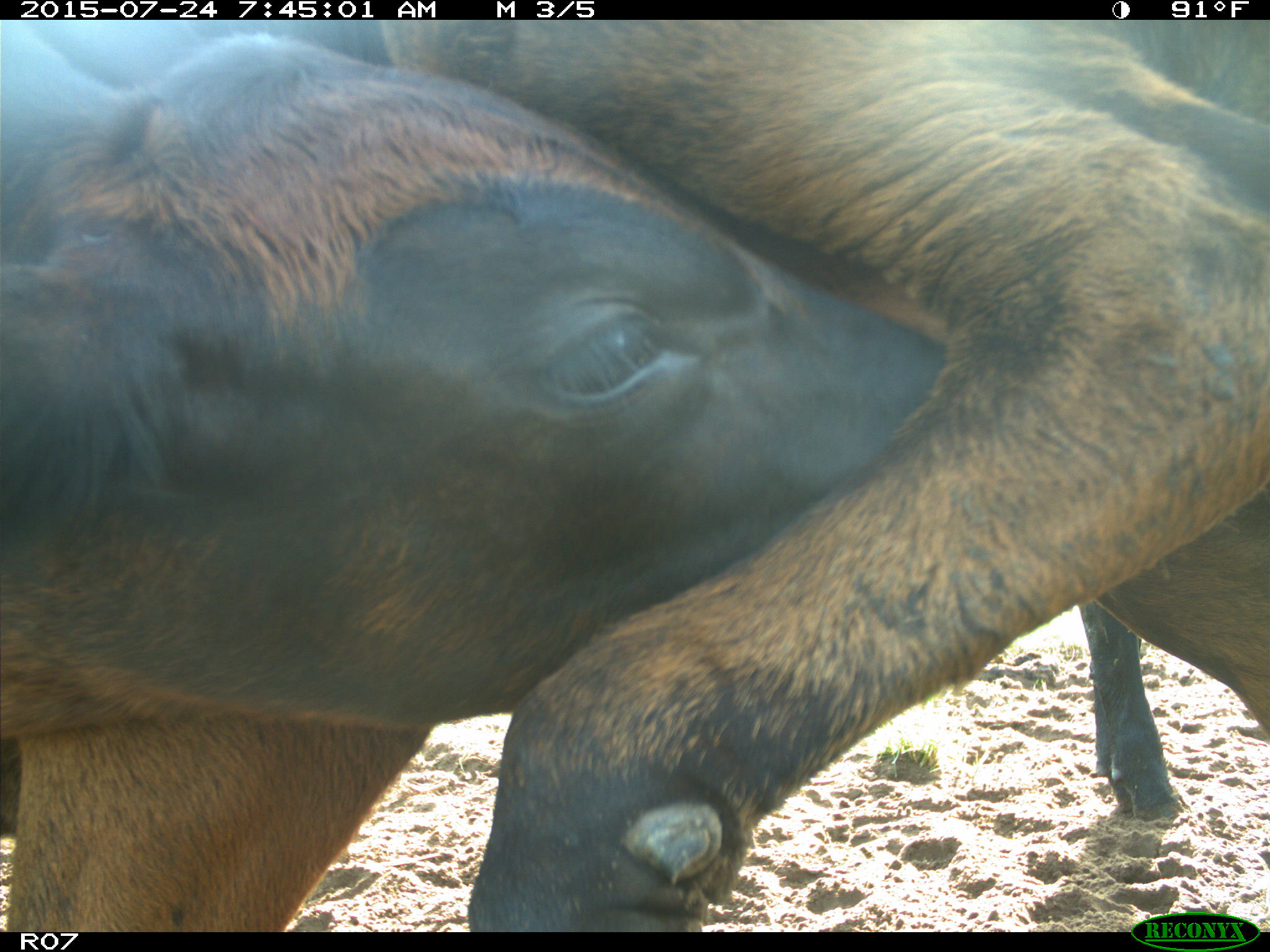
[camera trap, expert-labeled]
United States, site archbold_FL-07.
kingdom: Animalia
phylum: Chordata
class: Mammalia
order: Artiodactyla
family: Bovidae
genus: Bos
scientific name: Bos taurus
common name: domestic cow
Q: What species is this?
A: Bos taurus (domestic cow).